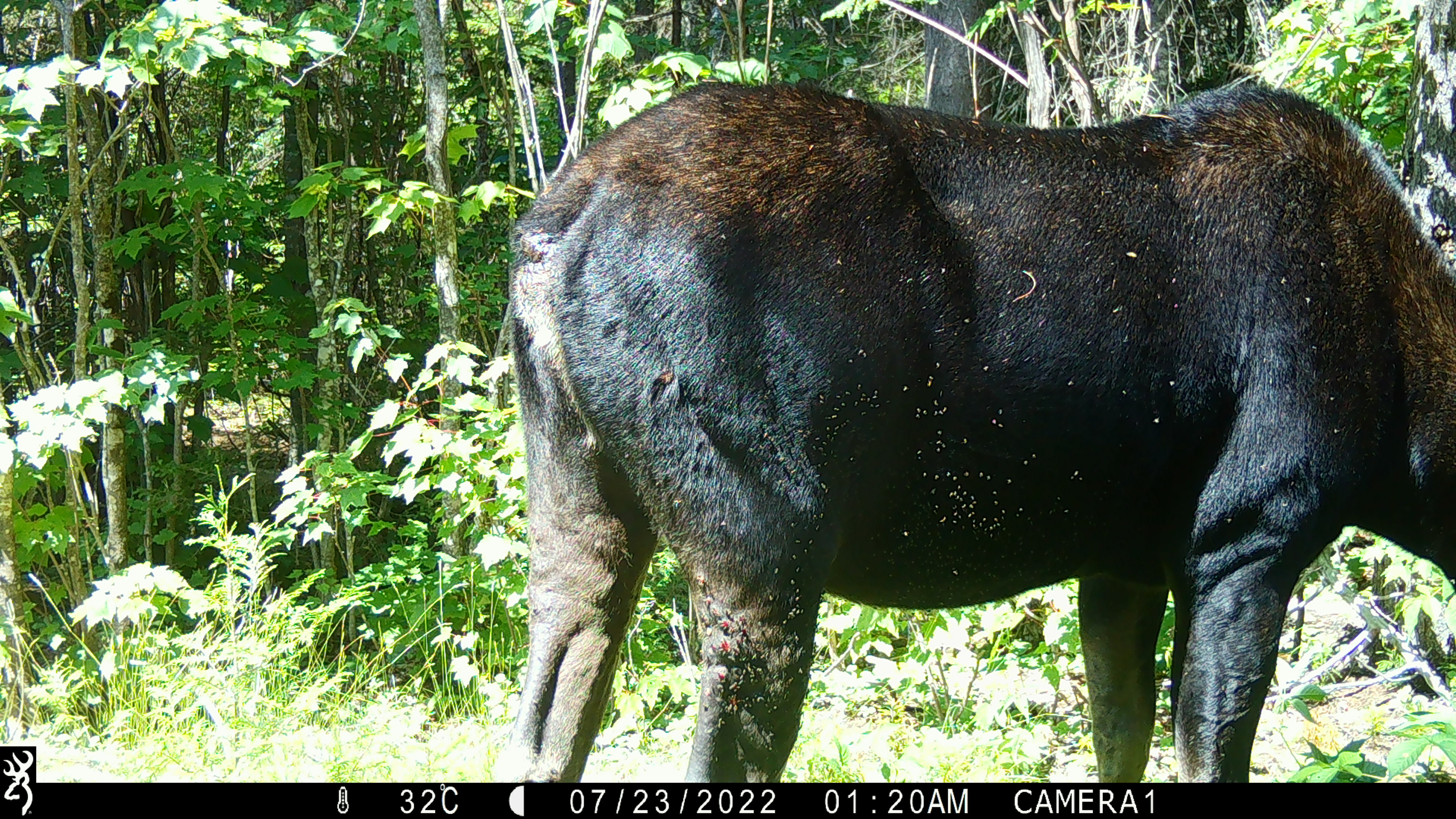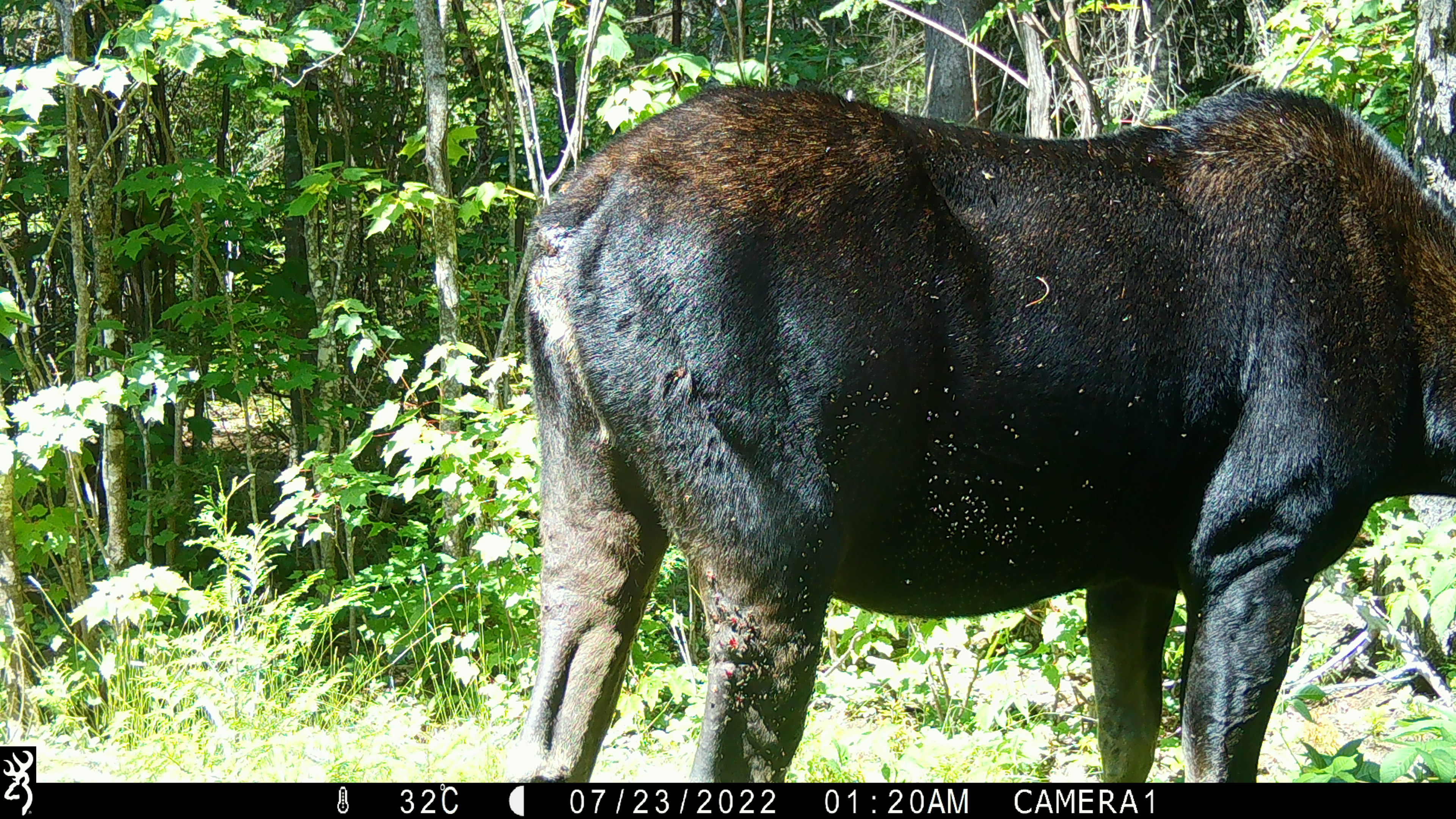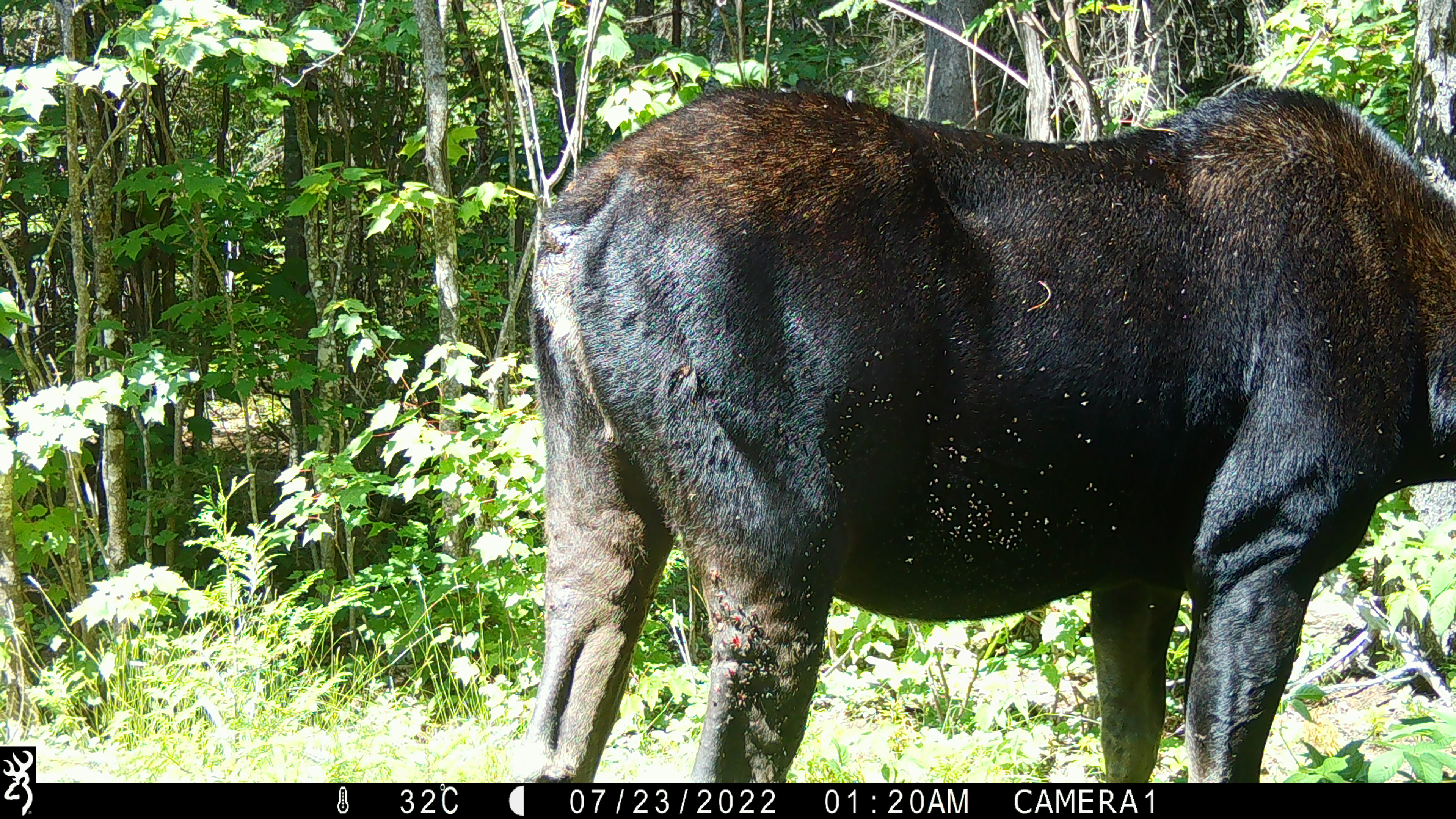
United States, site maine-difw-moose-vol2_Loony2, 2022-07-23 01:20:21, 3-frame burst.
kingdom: Animalia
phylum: Chordata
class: Mammalia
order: Artiodactyla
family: Cervidae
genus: Alces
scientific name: Alces alces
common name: moose